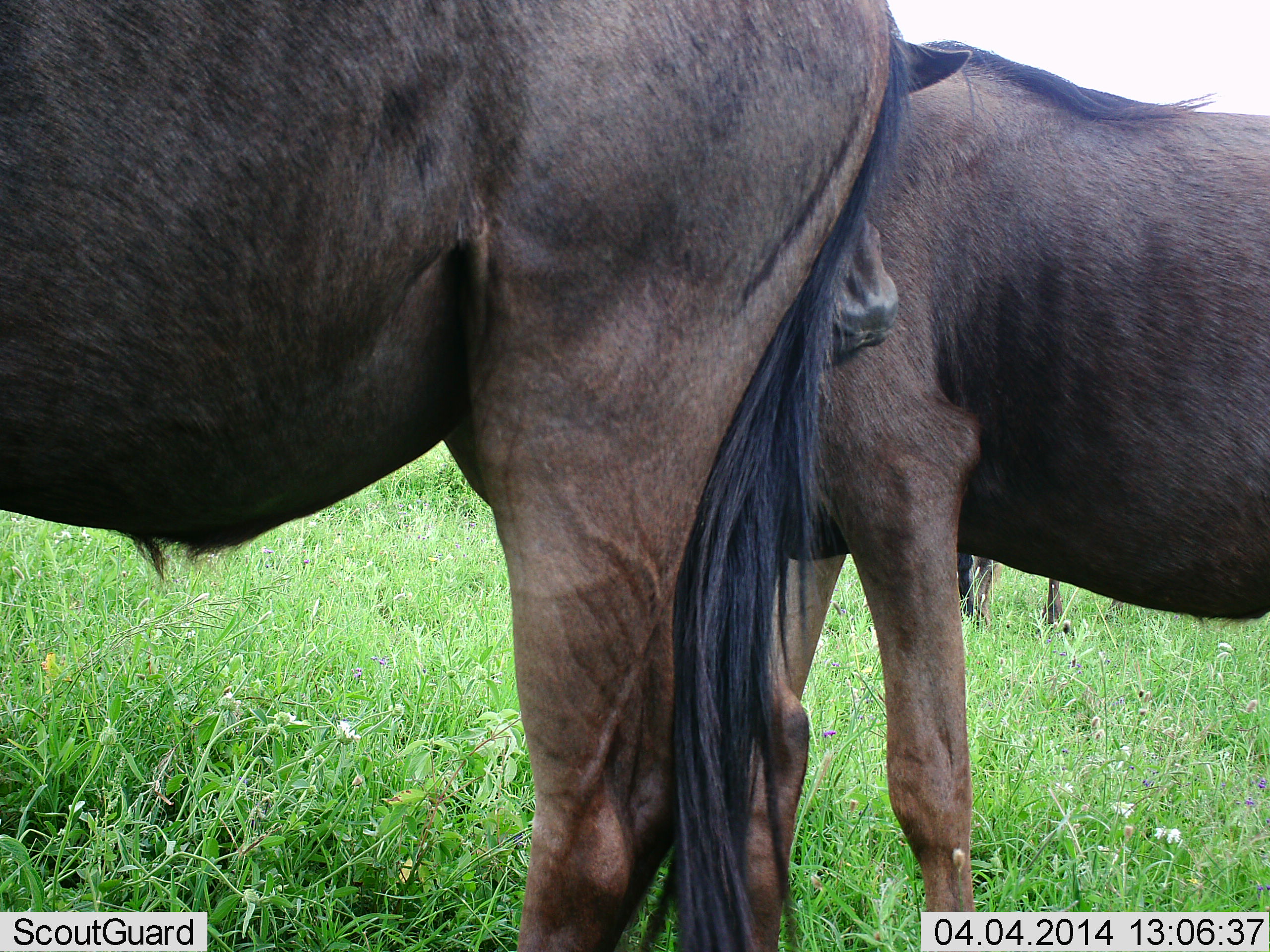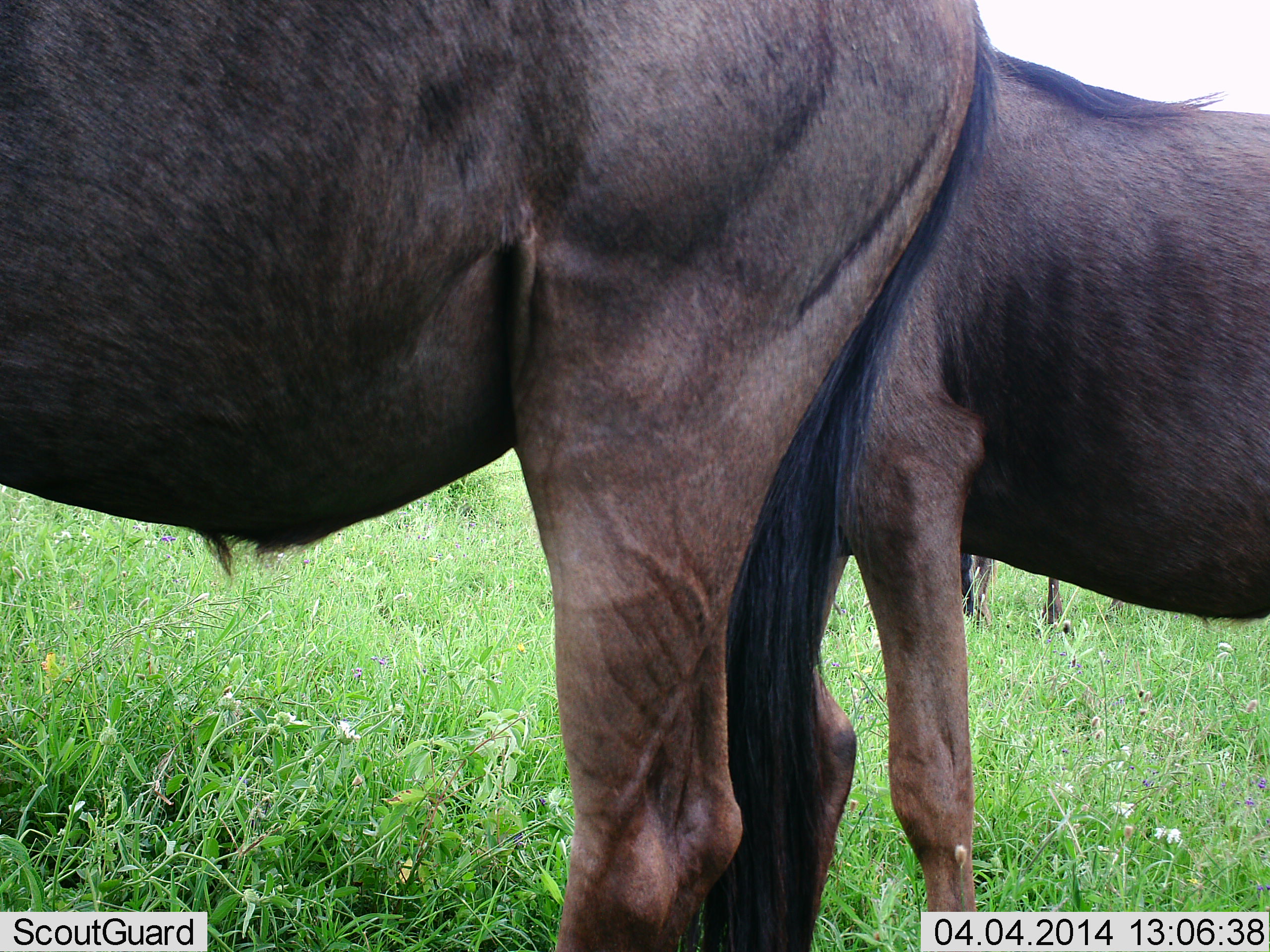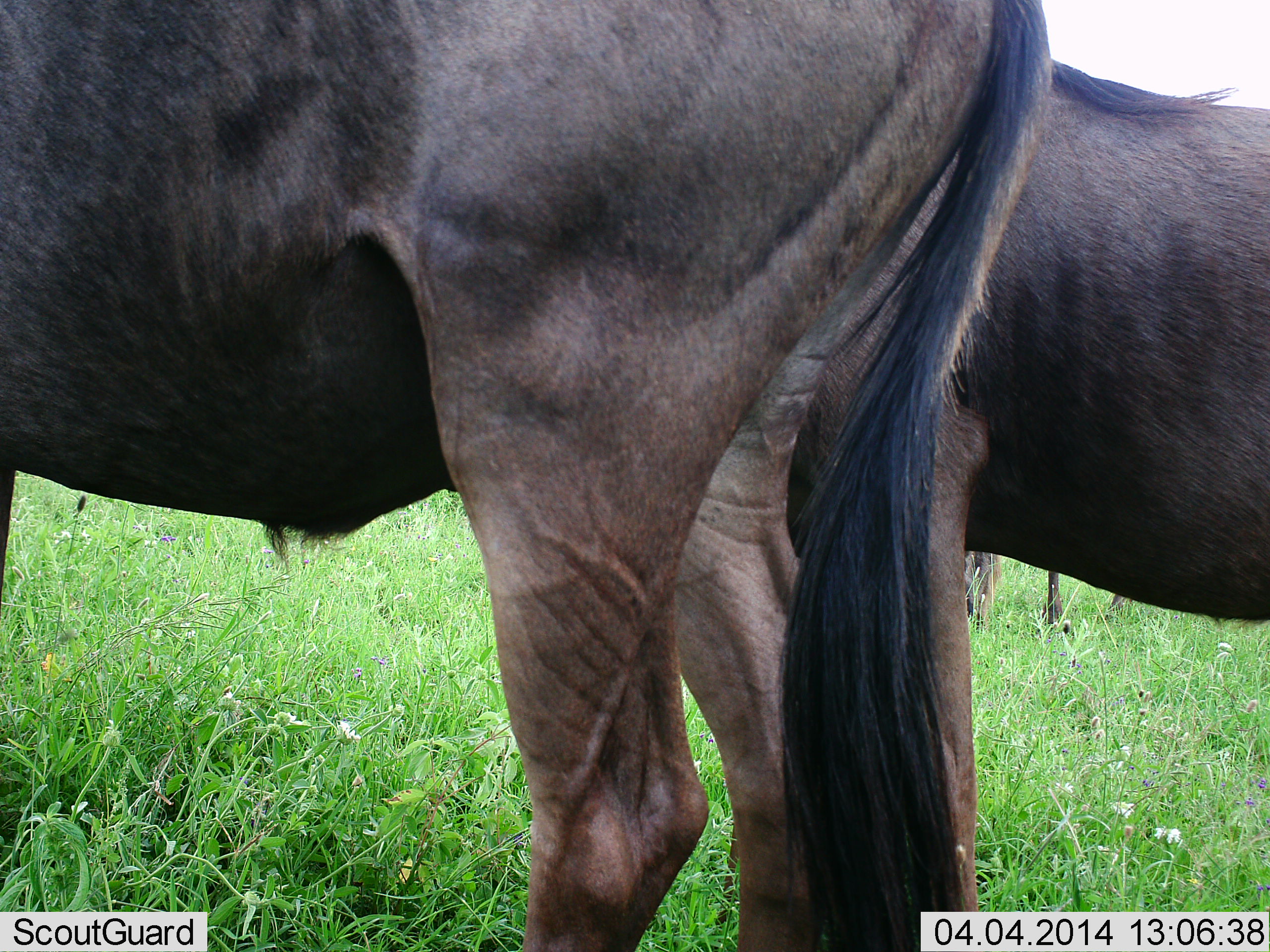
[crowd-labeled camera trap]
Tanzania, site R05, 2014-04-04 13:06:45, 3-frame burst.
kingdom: Animalia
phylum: Chordata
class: Mammalia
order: Artiodactyla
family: Bovidae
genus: Connochaetes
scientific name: Connochaetes taurinus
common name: blue wildebeest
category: wildebeest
Wildebeest (blue wildebeest) (Connochaetes taurinus), count 3. Behavior (volunteer vote fractions): standing 90%, resting 0%, moving 0%, interacting 0%. Young present (vote fraction): 0%. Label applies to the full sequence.